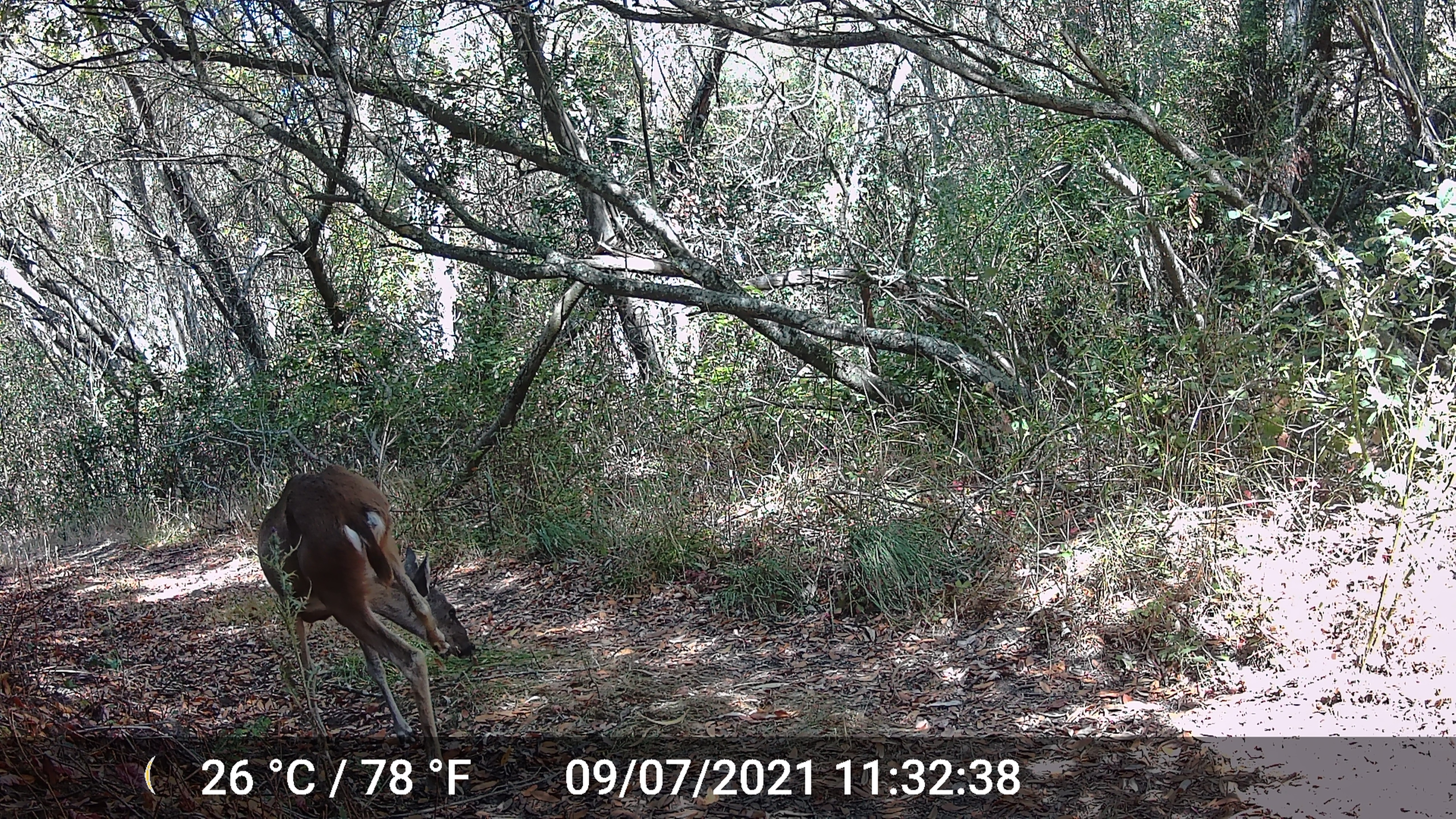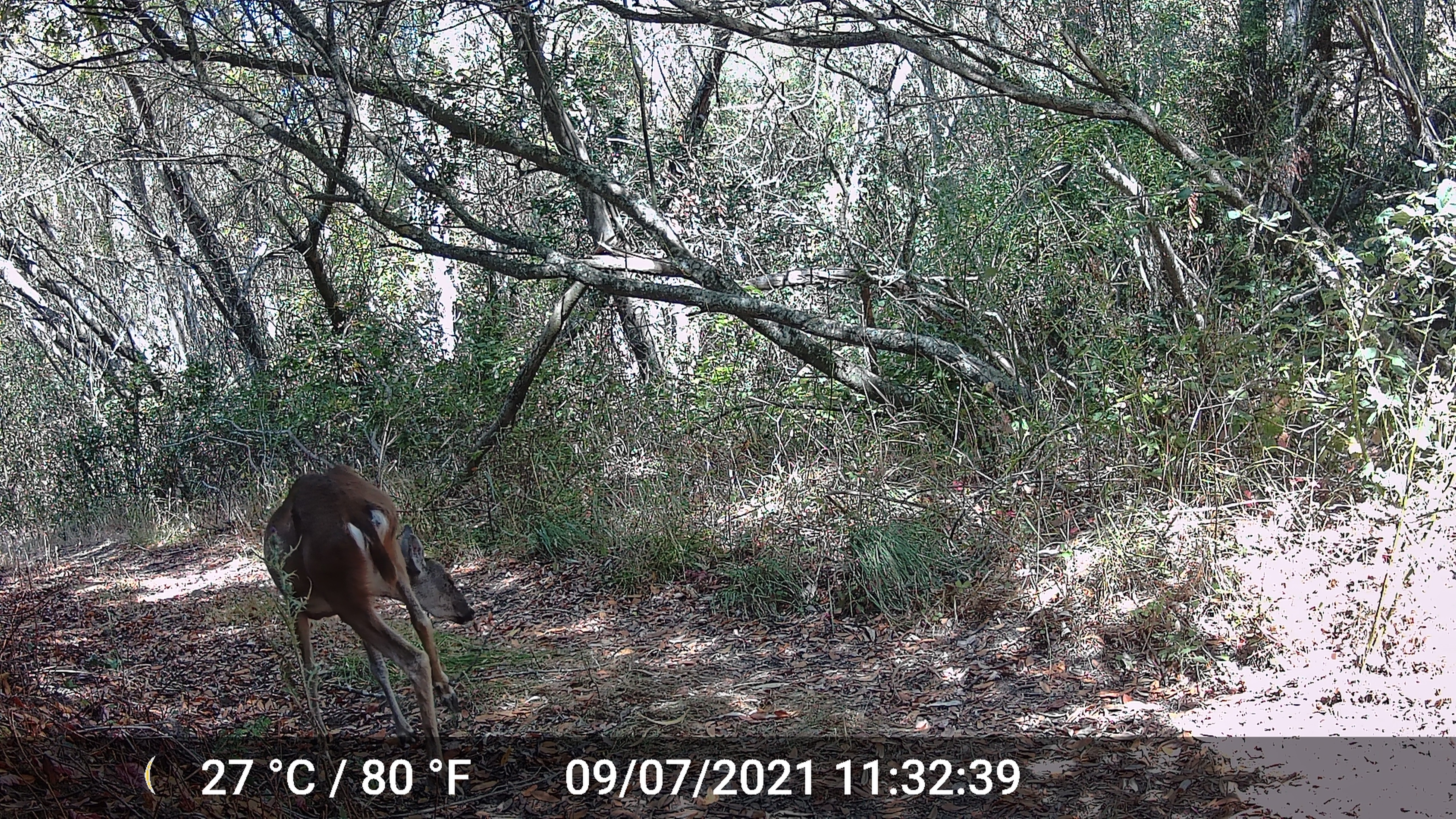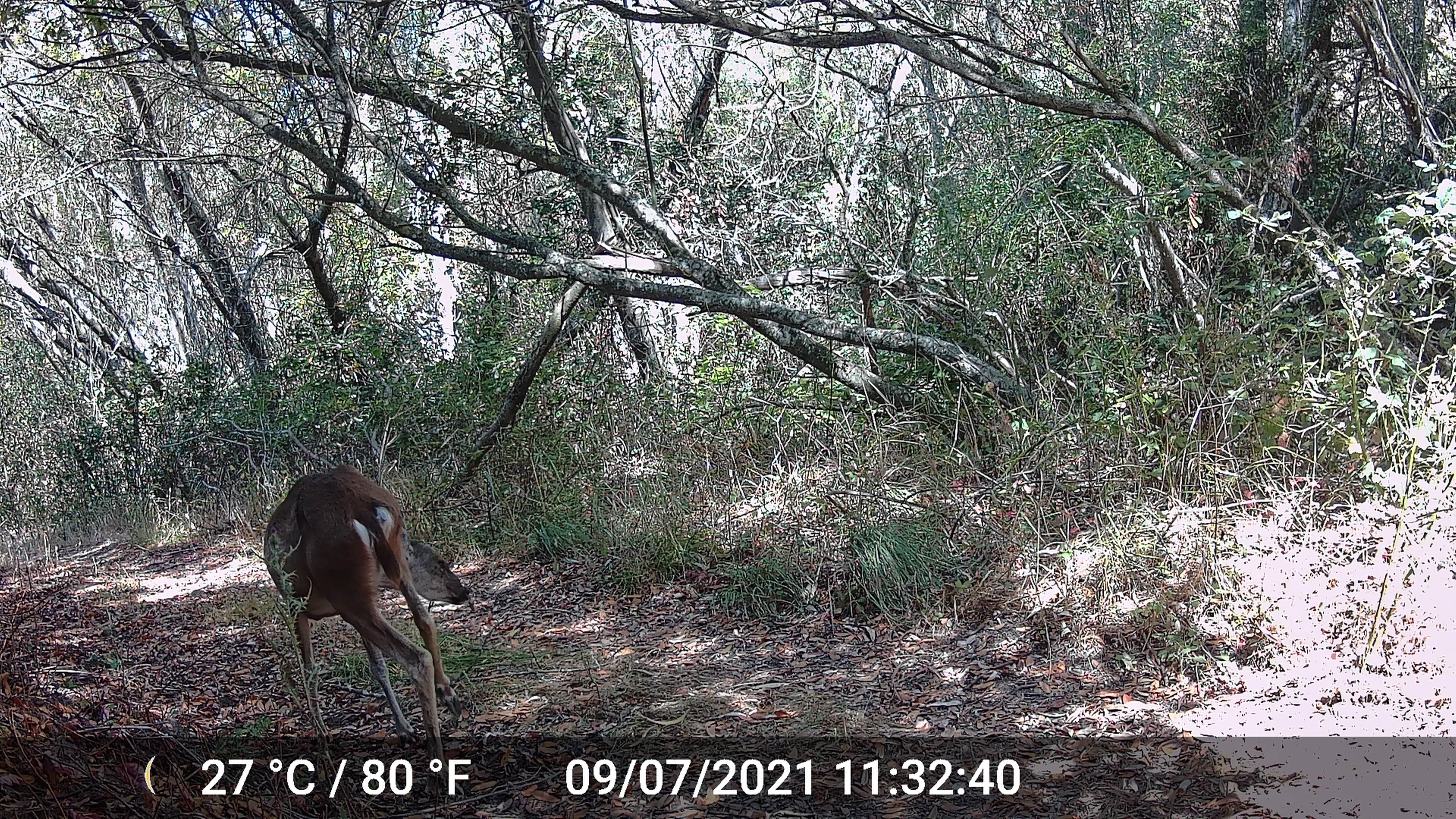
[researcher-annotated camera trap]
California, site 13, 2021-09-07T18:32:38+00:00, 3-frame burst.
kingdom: Animalia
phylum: Chordata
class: Mammalia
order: Artiodactyla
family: Cervidae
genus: Odocoileus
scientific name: Odocoileus hemionus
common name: mule deer